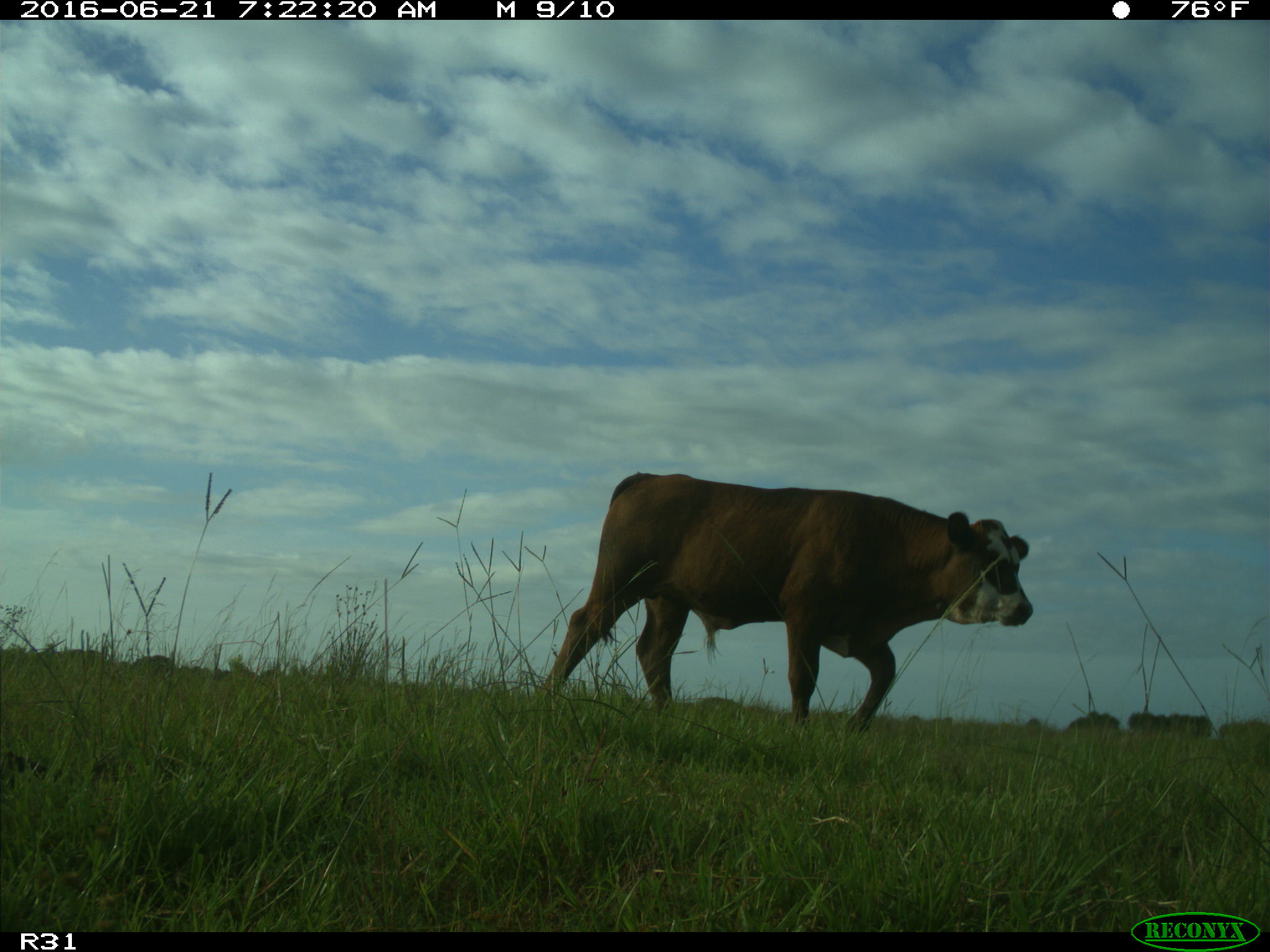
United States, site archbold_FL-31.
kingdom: Animalia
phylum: Chordata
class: Mammalia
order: Artiodactyla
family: Bovidae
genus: Bos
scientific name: Bos taurus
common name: domestic cow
Bos taurus (domestic cow).